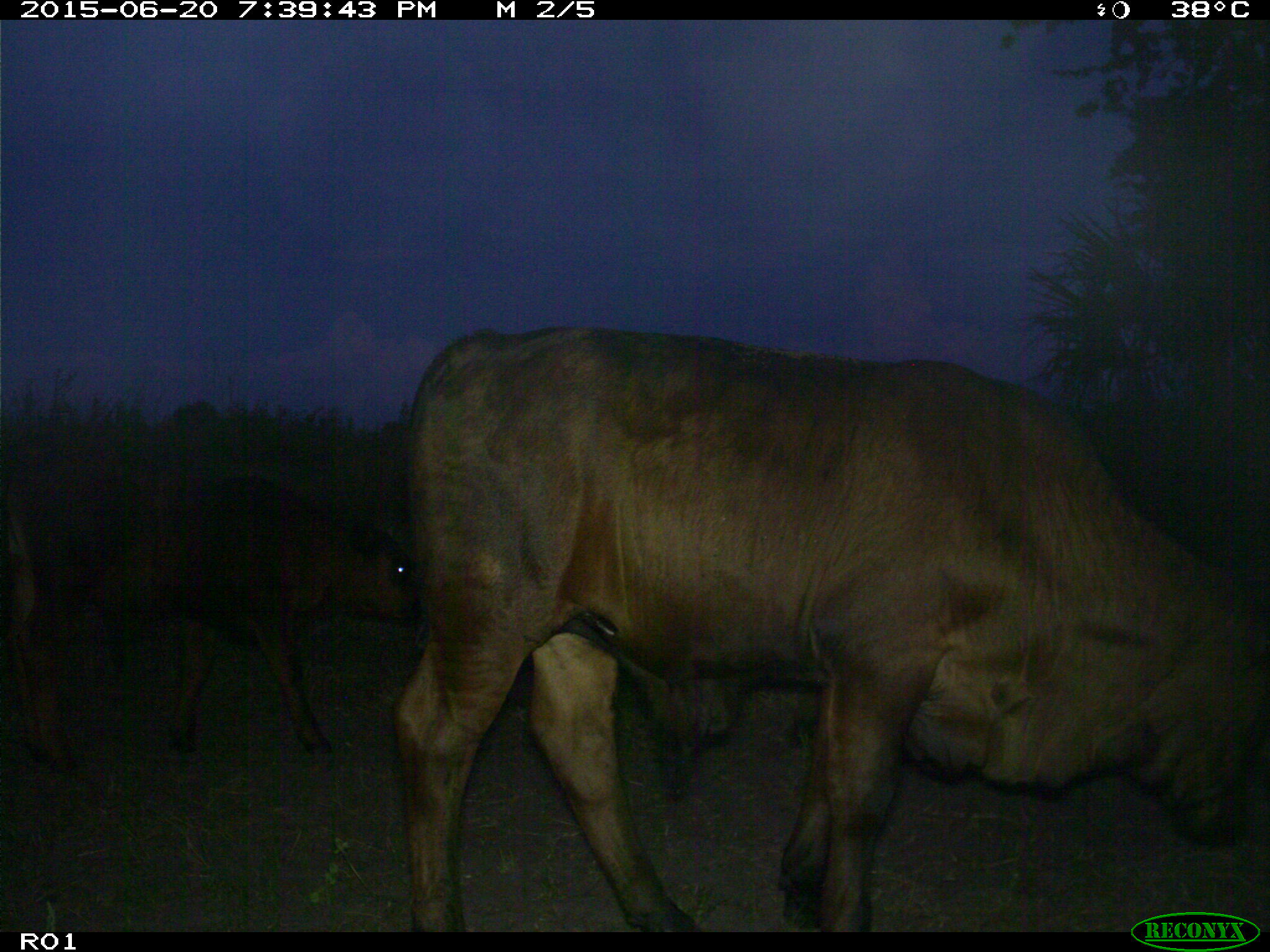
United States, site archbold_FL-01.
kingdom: Animalia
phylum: Chordata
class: Mammalia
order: Artiodactyla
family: Bovidae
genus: Bos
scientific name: Bos taurus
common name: domestic cow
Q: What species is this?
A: Bos taurus (domestic cow).